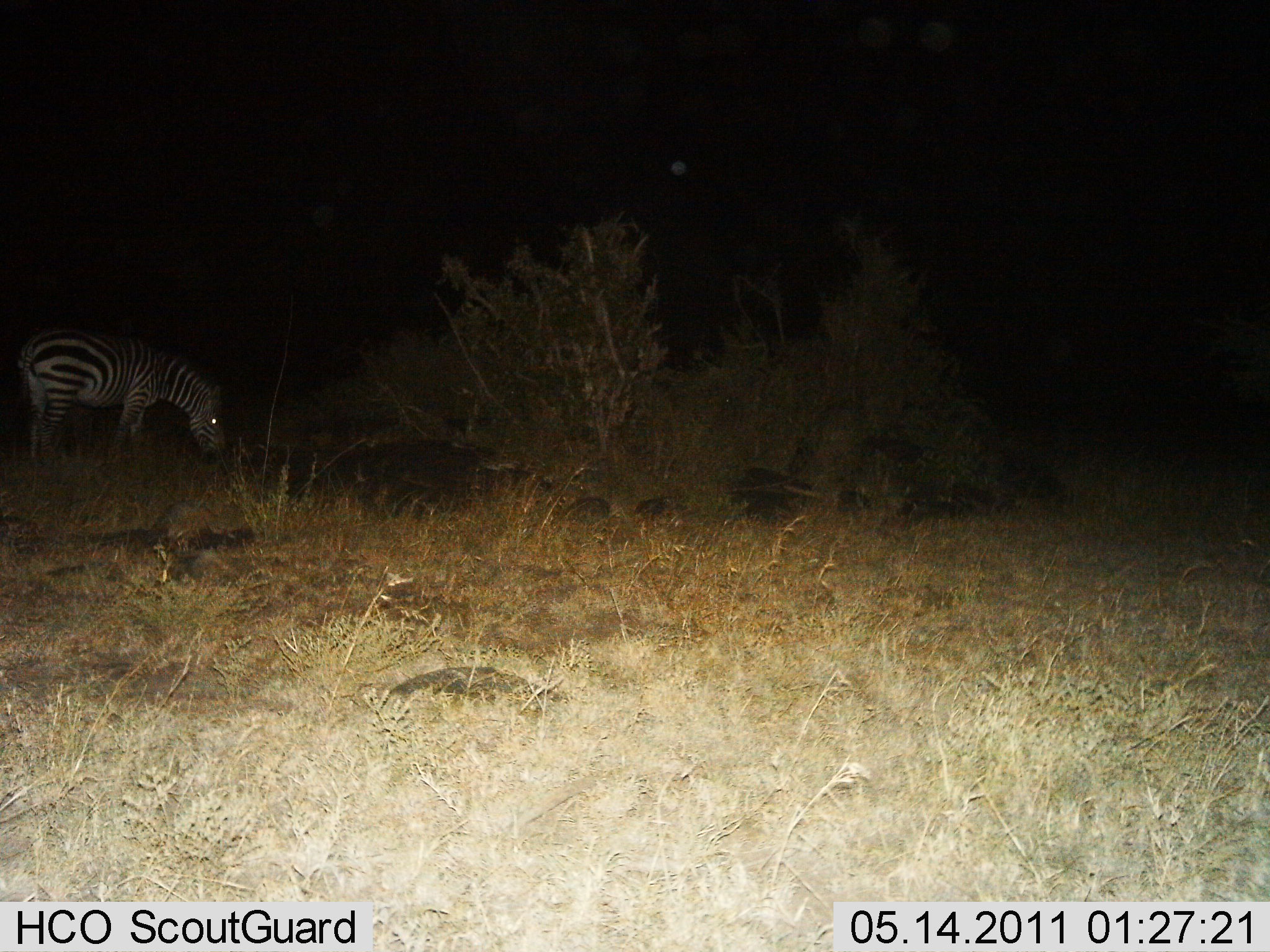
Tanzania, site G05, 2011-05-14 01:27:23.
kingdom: Animalia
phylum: Chordata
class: Mammalia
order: Perissodactyla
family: Equidae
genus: Equus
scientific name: Equus quagga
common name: plains zebra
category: zebra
Zebra (plains zebra) (Equus quagga), count 1. Behavior (volunteer vote fractions): standing 27%, resting 0%, moving 0%, interacting 0%. Young present (vote fraction): 0%. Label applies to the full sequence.